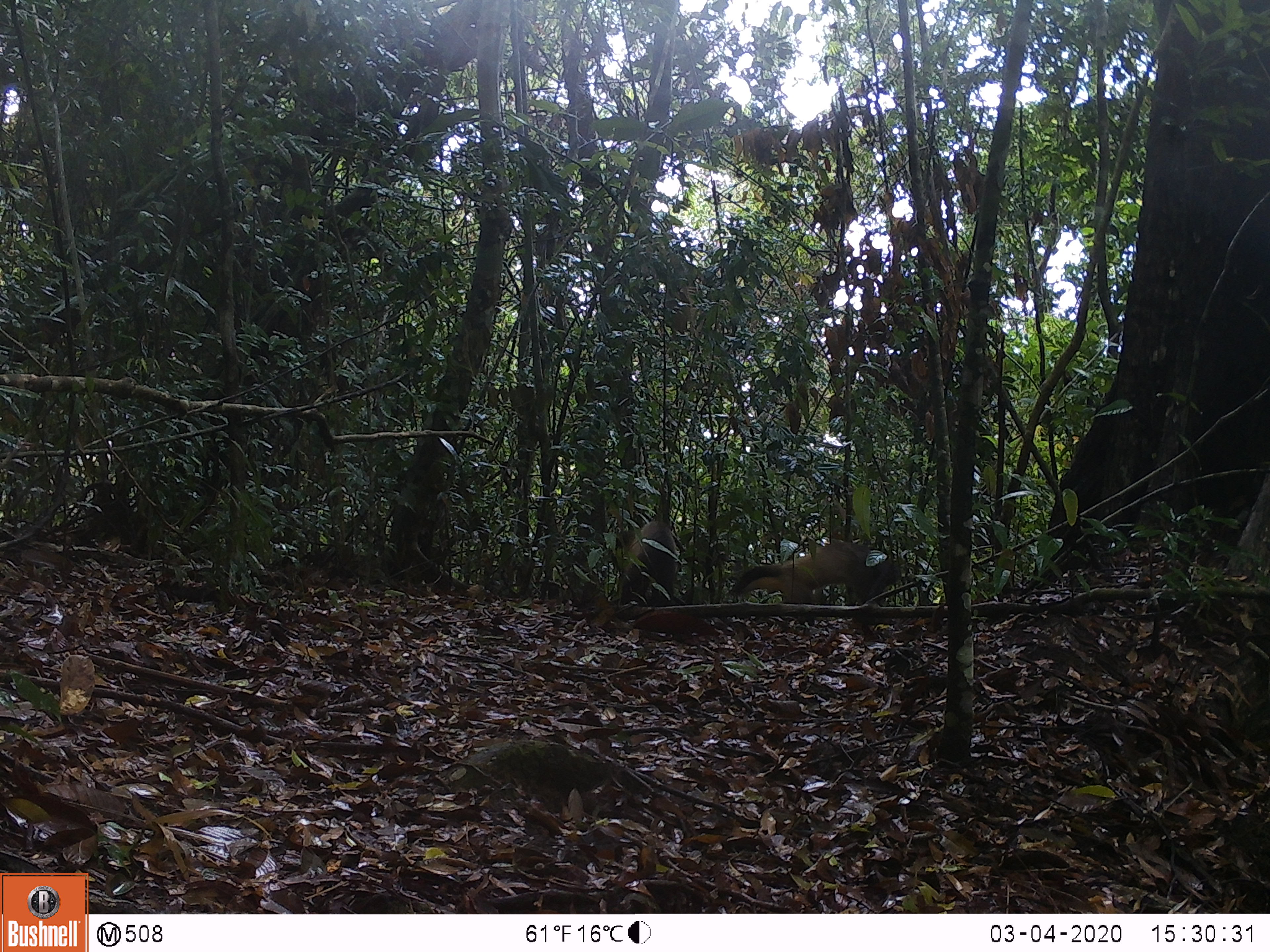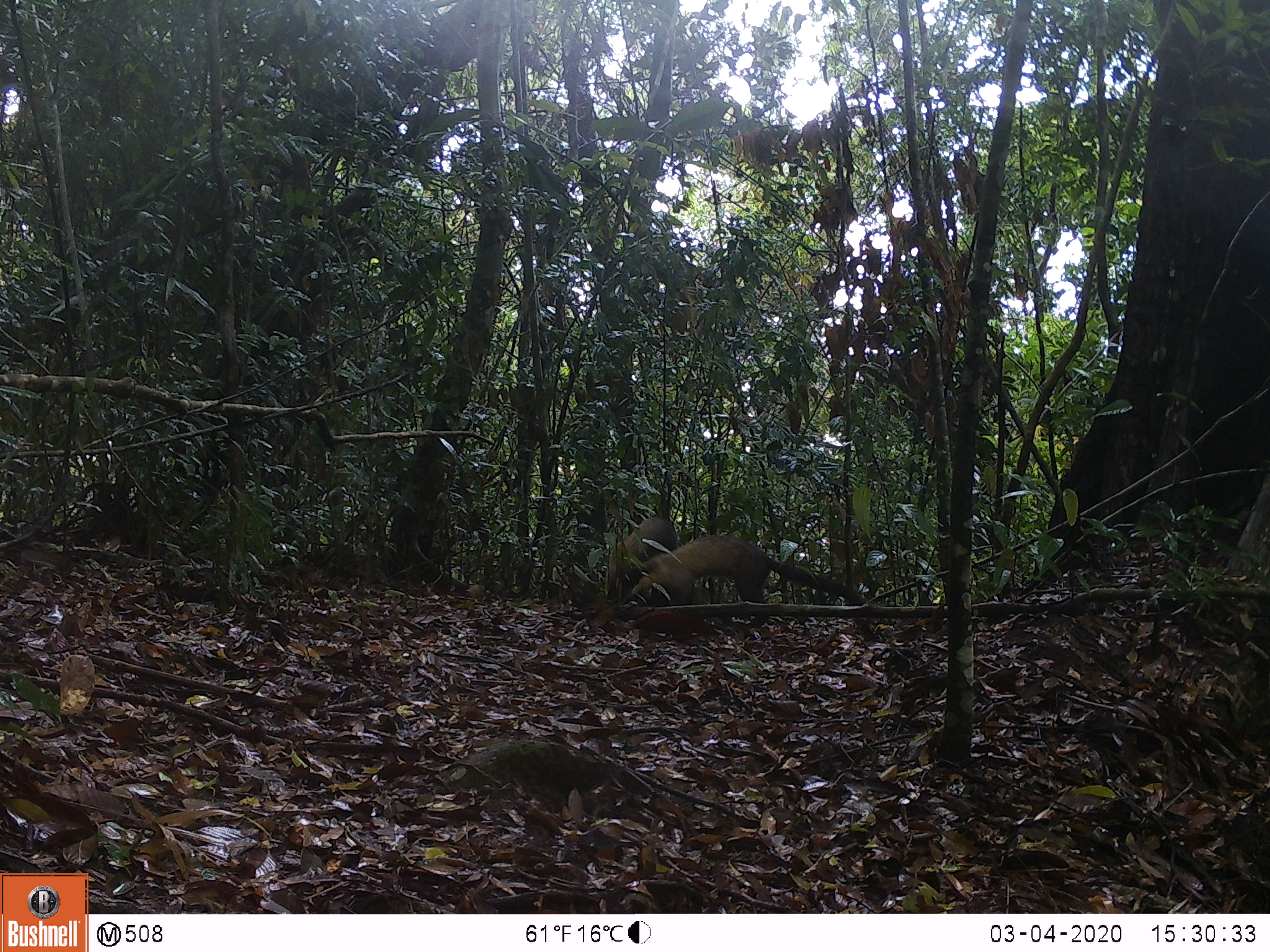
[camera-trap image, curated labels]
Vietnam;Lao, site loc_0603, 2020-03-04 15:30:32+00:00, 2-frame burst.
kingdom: Animalia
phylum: Chordata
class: Mammalia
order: Carnivora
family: Mustelidae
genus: Martes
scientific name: Martes flavigula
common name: yellow-throated marten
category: yellow throated marten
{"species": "yellow throated marten (yellow-throated marten) (Martes flavigula)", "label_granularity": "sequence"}